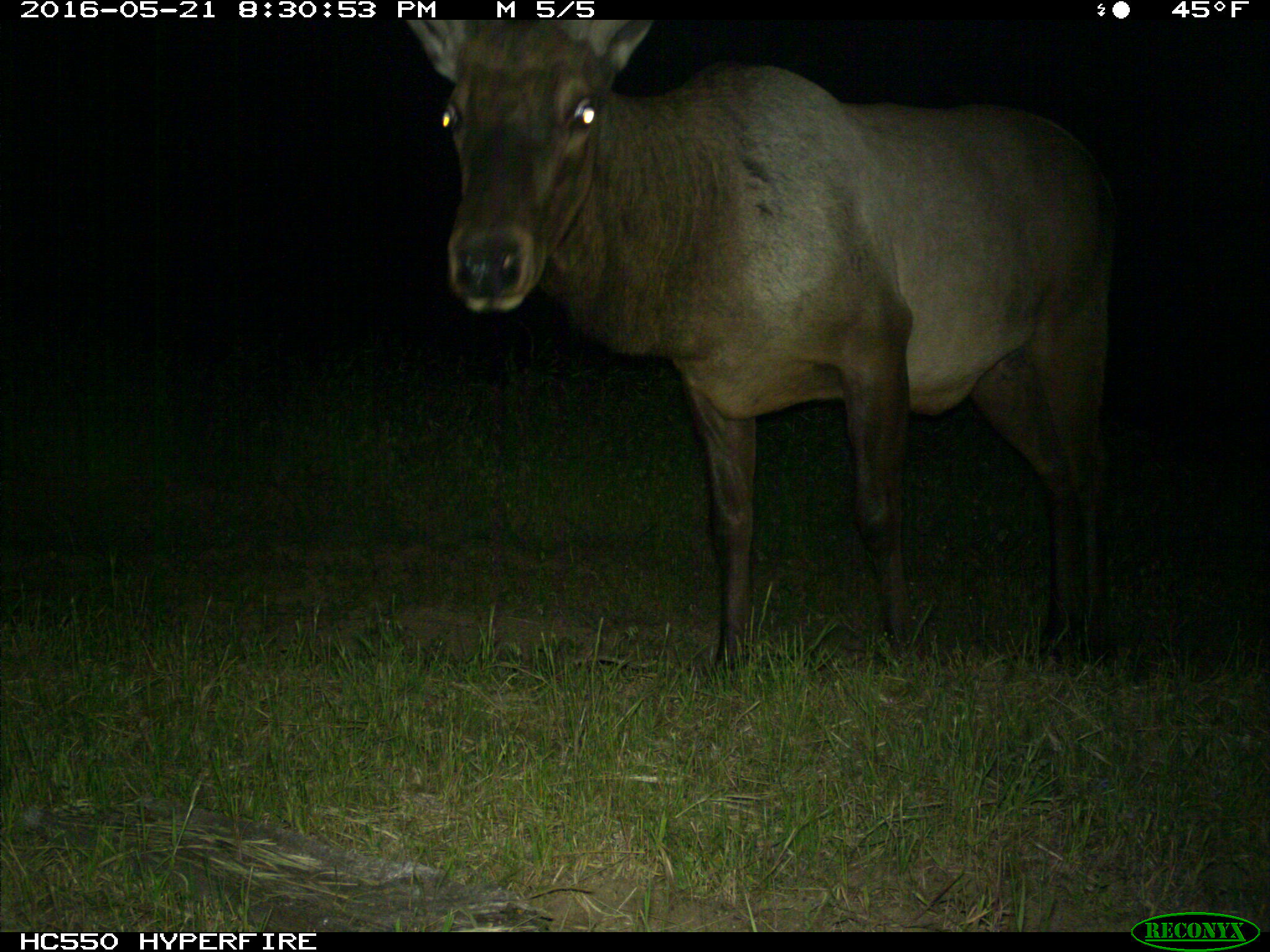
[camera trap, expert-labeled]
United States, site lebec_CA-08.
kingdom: Animalia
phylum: Chordata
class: Mammalia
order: Artiodactyla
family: Cervidae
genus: Cervus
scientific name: Cervus canadensis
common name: elk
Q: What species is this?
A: Cervus canadensis (elk).